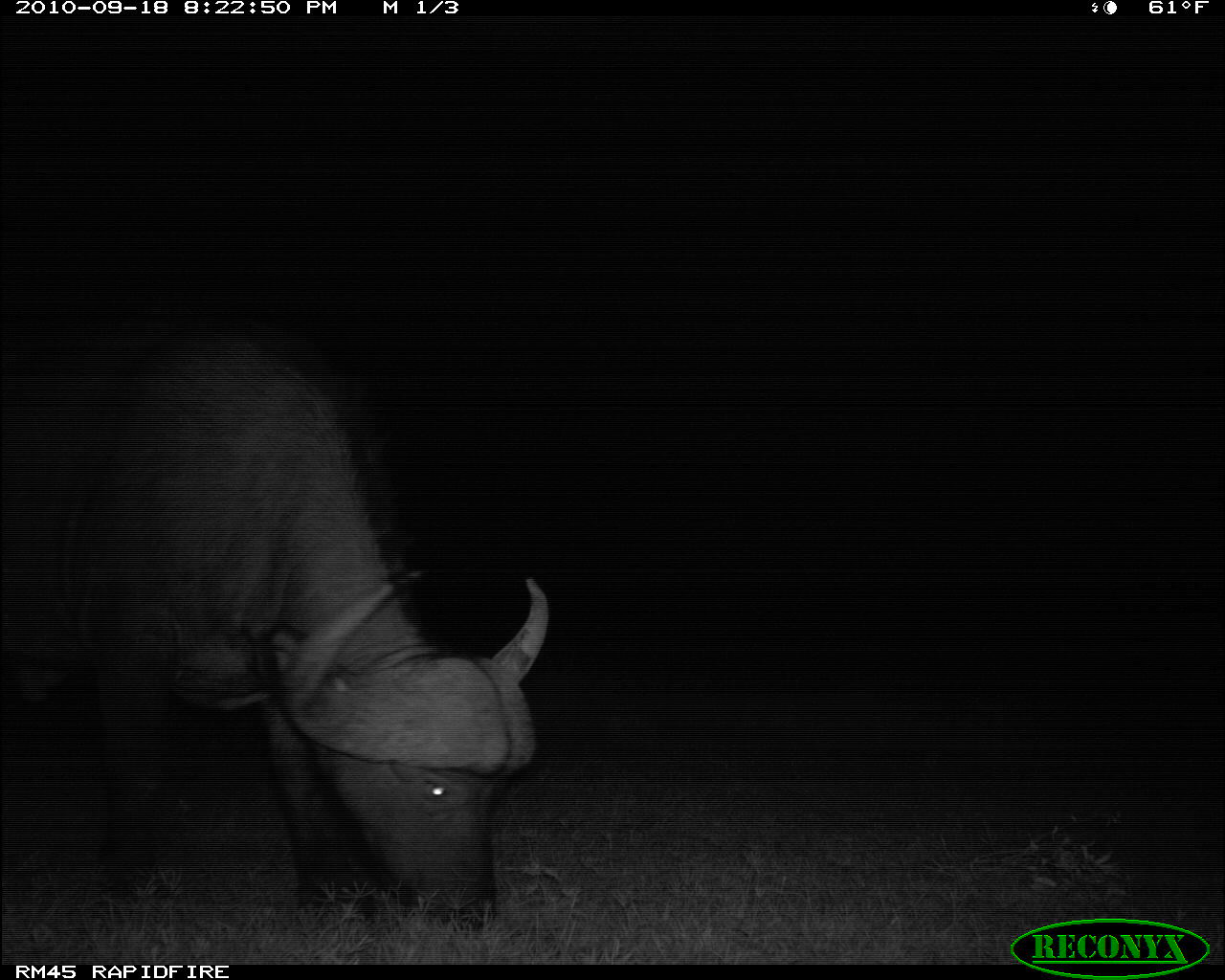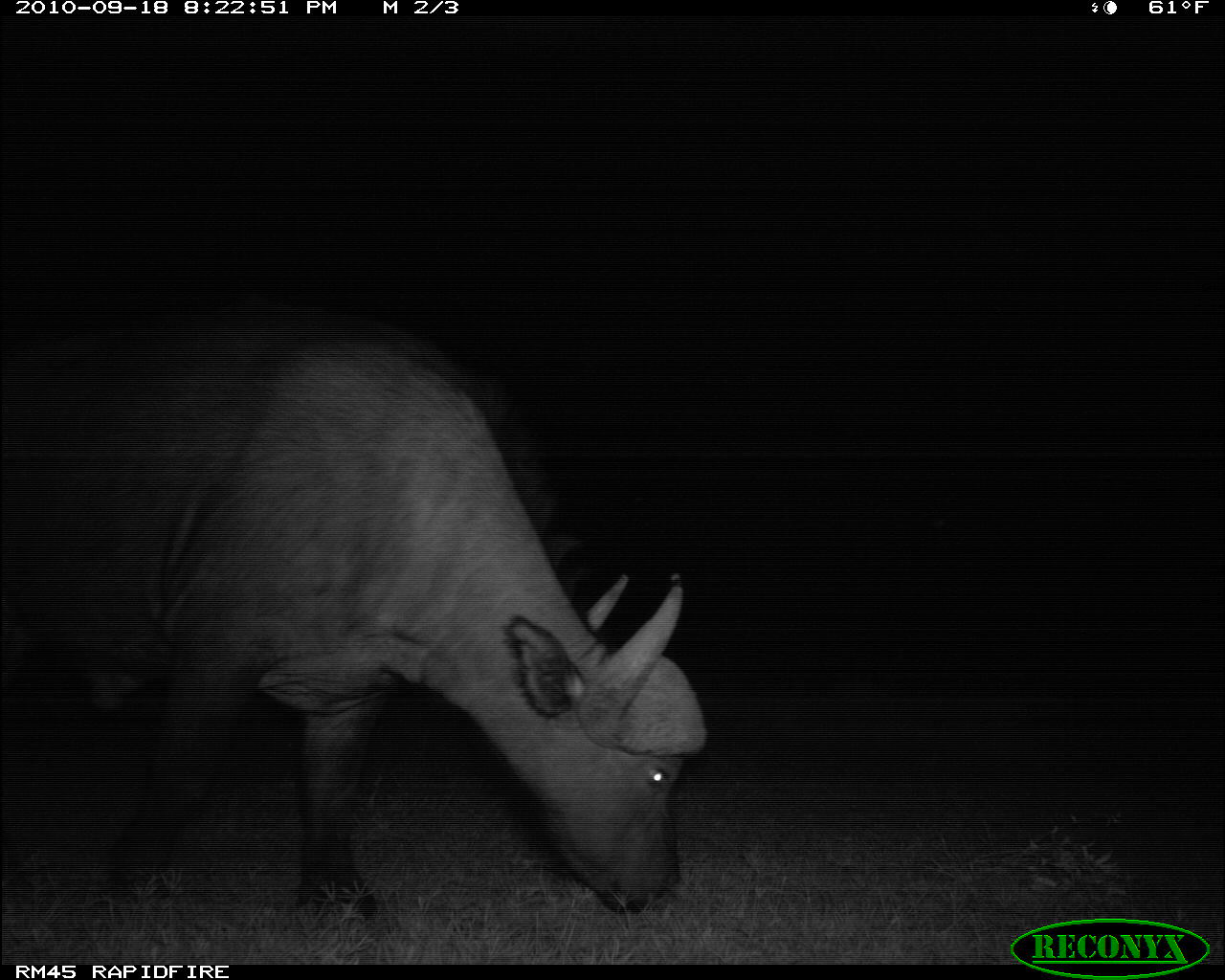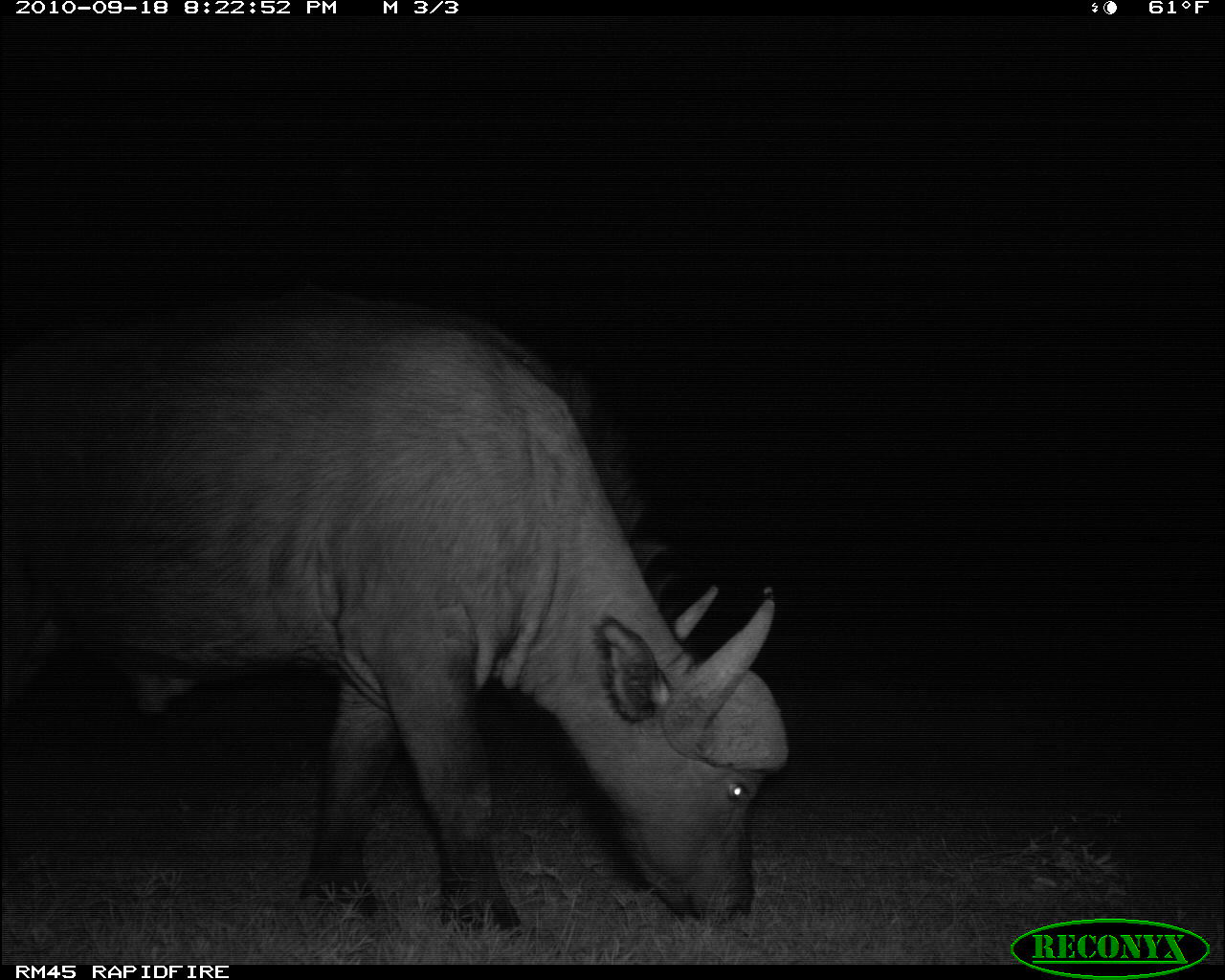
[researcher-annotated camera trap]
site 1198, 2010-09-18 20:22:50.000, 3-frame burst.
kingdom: Animalia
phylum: Chordata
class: Mammalia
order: Artiodactyla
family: Bovidae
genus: Syncerus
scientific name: Syncerus caffer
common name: african buffalo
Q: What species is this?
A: Syncerus caffer (african buffalo).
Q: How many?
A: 1.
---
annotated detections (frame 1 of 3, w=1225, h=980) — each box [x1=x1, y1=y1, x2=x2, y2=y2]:
syncerus caffer: [x1=1, y1=307, x2=549, y2=934]